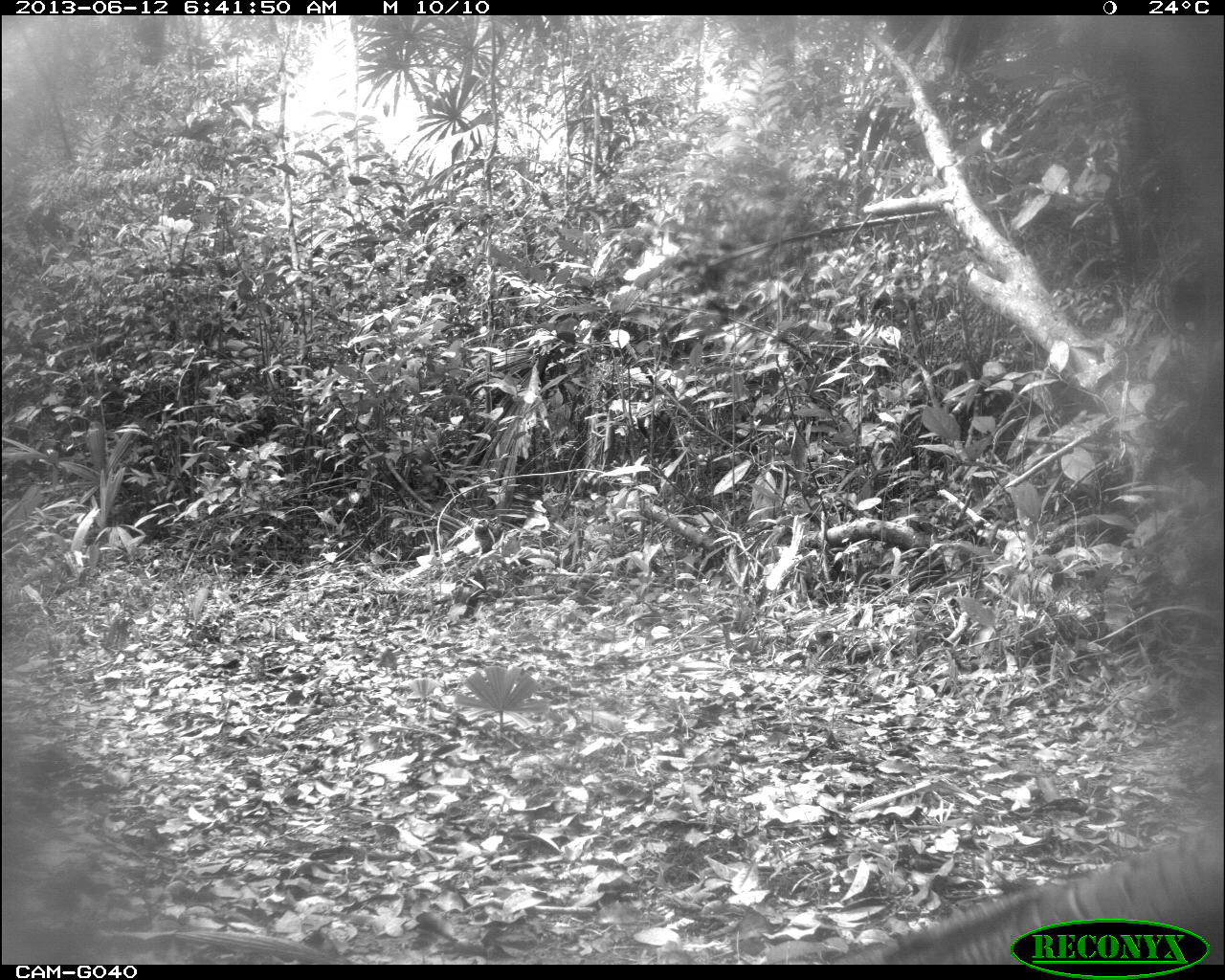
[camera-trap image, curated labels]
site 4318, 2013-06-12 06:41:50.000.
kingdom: Animalia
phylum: Chordata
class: Aves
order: Galliformes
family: Phasianidae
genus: Meleagris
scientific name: Meleagris ocellata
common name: ocellated turkey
Meleagris ocellata (ocellated turkey), count 2.